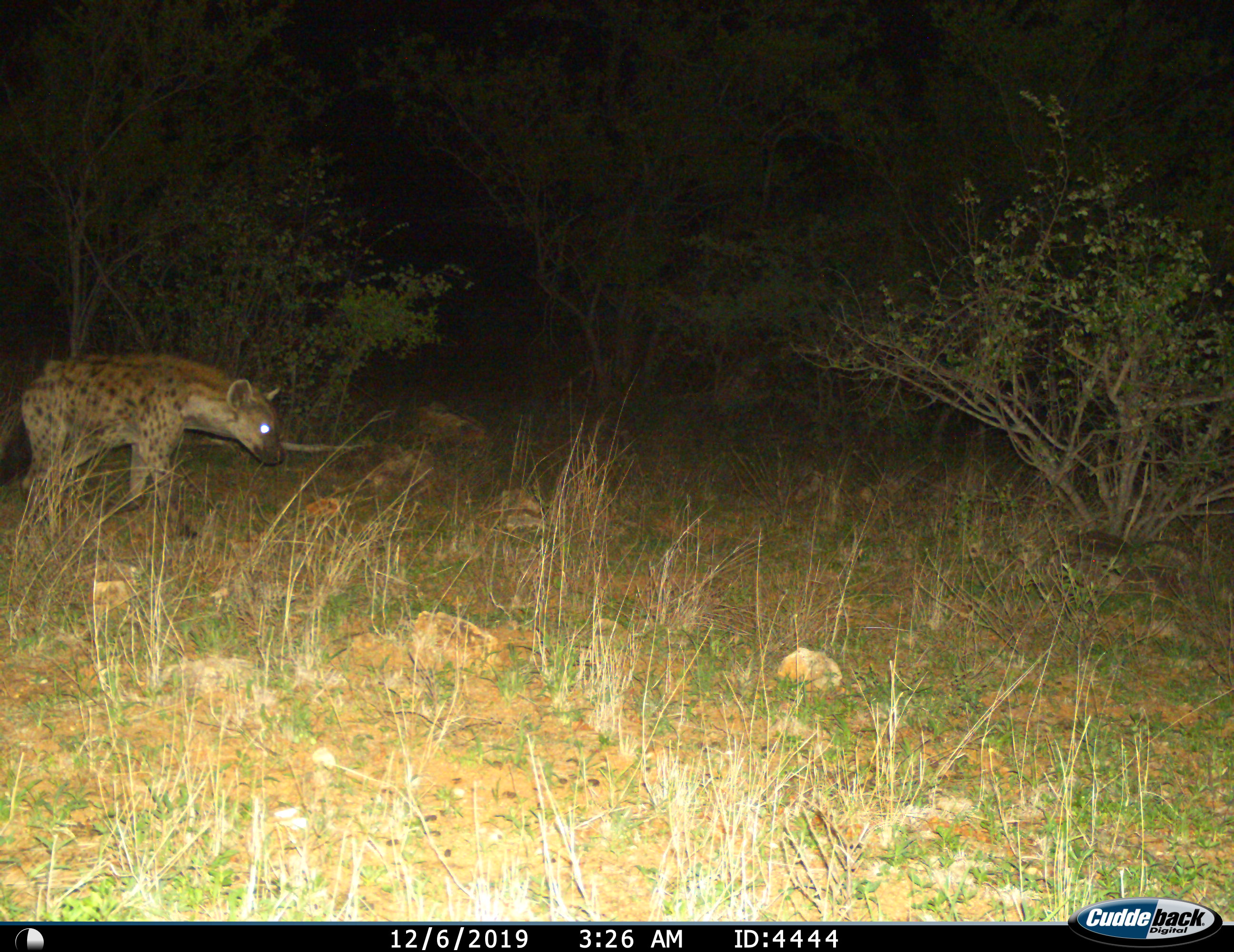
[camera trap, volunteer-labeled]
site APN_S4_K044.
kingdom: Animalia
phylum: Chordata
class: Mammalia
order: Carnivora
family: Hyaenidae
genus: Crocuta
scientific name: Crocuta crocuta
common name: spotted hyena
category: hyenaspotted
Hyenaspotted (spotted hyena) (Crocuta crocuta), count 1. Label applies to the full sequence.